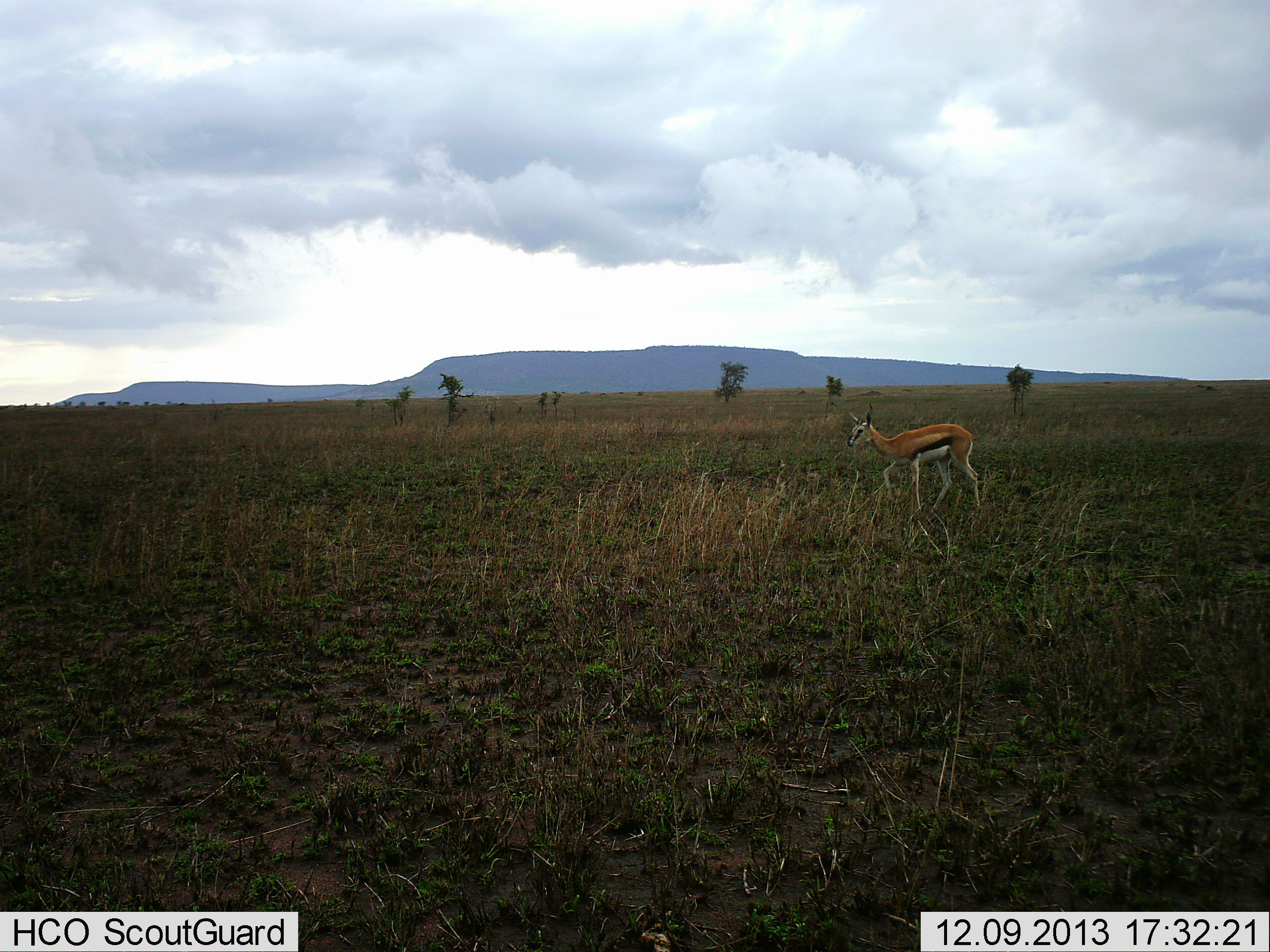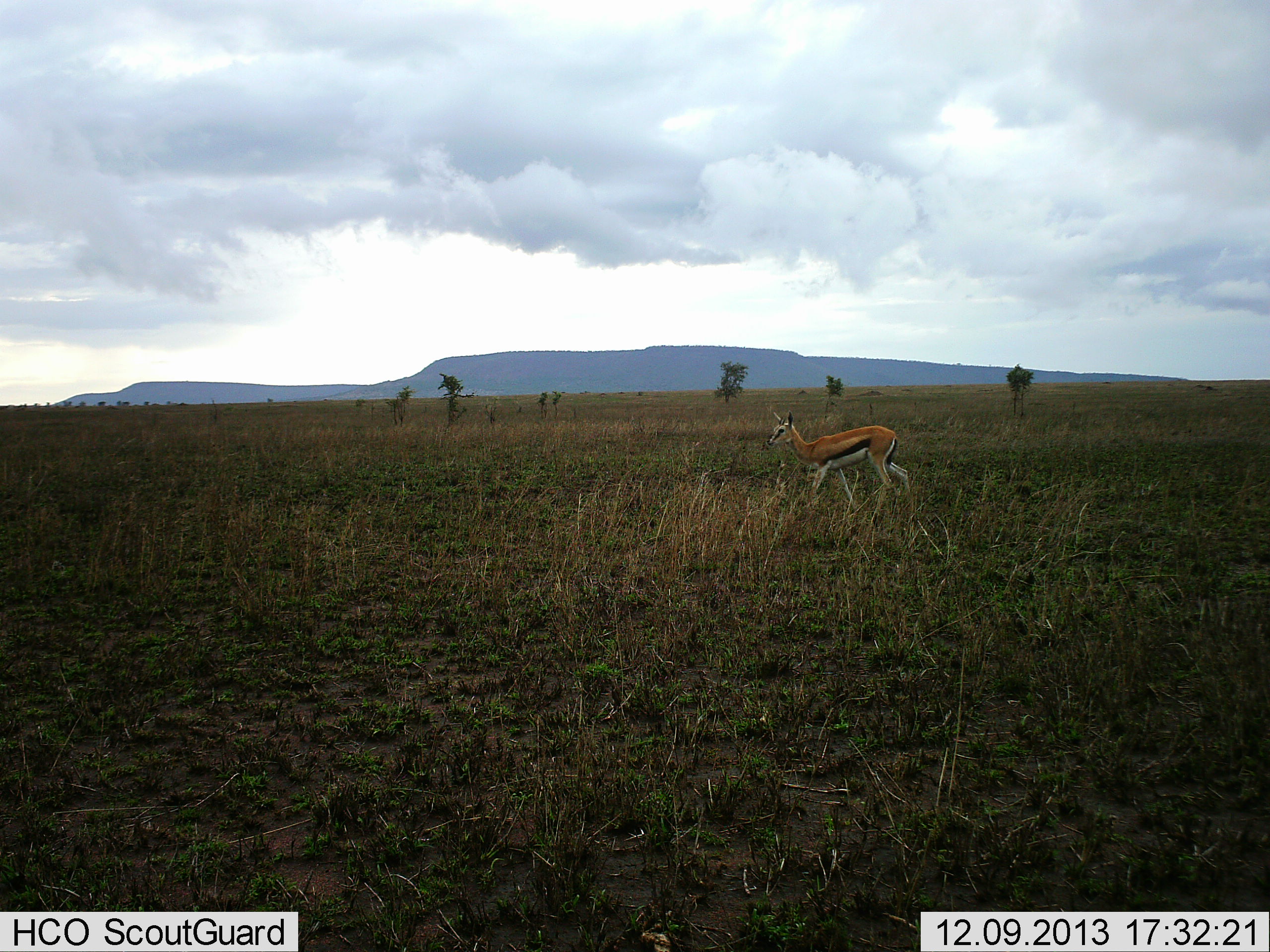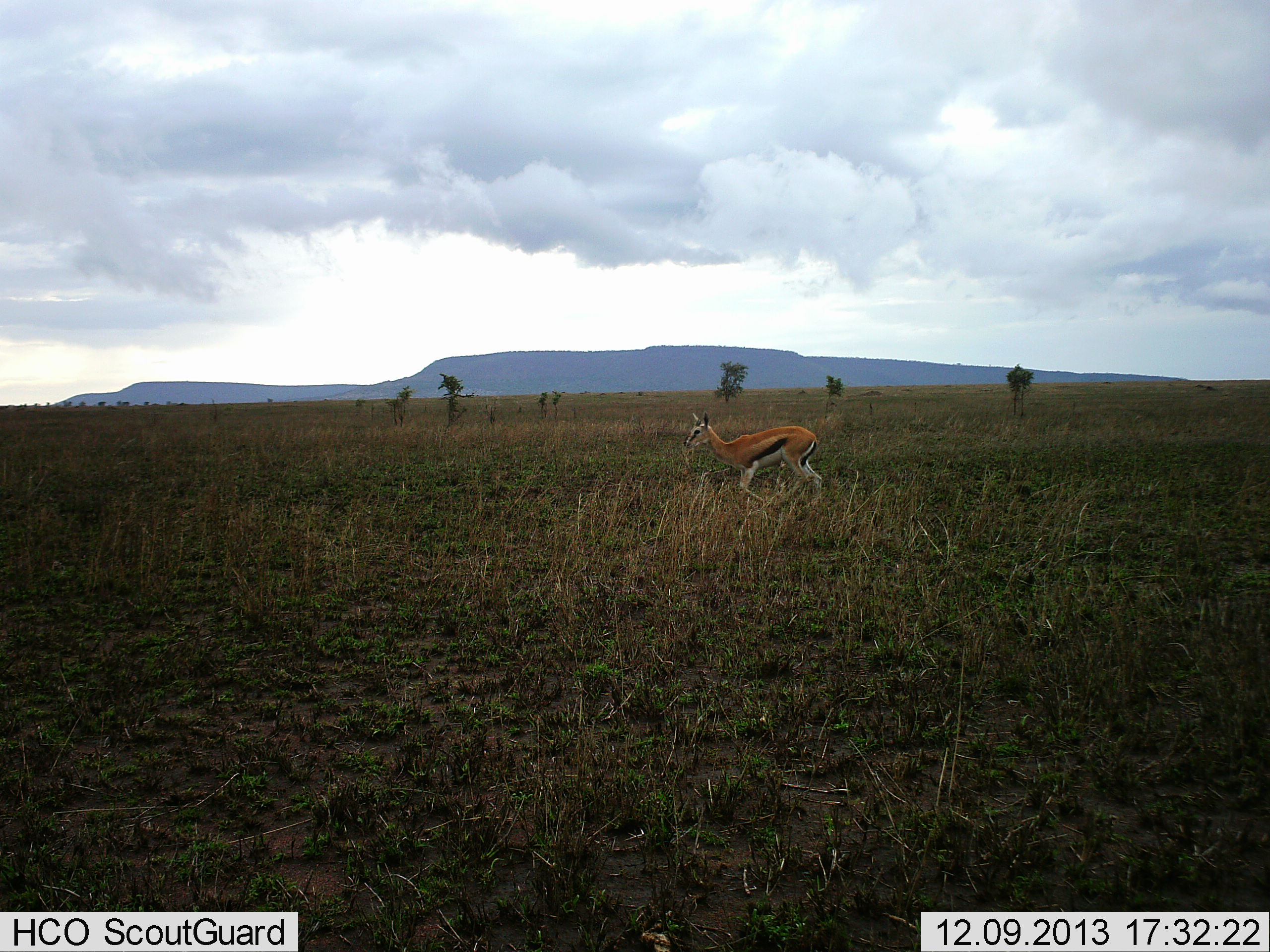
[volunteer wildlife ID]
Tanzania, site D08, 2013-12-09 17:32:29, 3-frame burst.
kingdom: Animalia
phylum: Chordata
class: Mammalia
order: Artiodactyla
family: Bovidae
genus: Eudorcas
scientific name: Eudorcas thomsonii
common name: thomson's gazelle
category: gazellethomsons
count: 1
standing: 0%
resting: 0%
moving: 100%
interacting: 0%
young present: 0%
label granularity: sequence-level